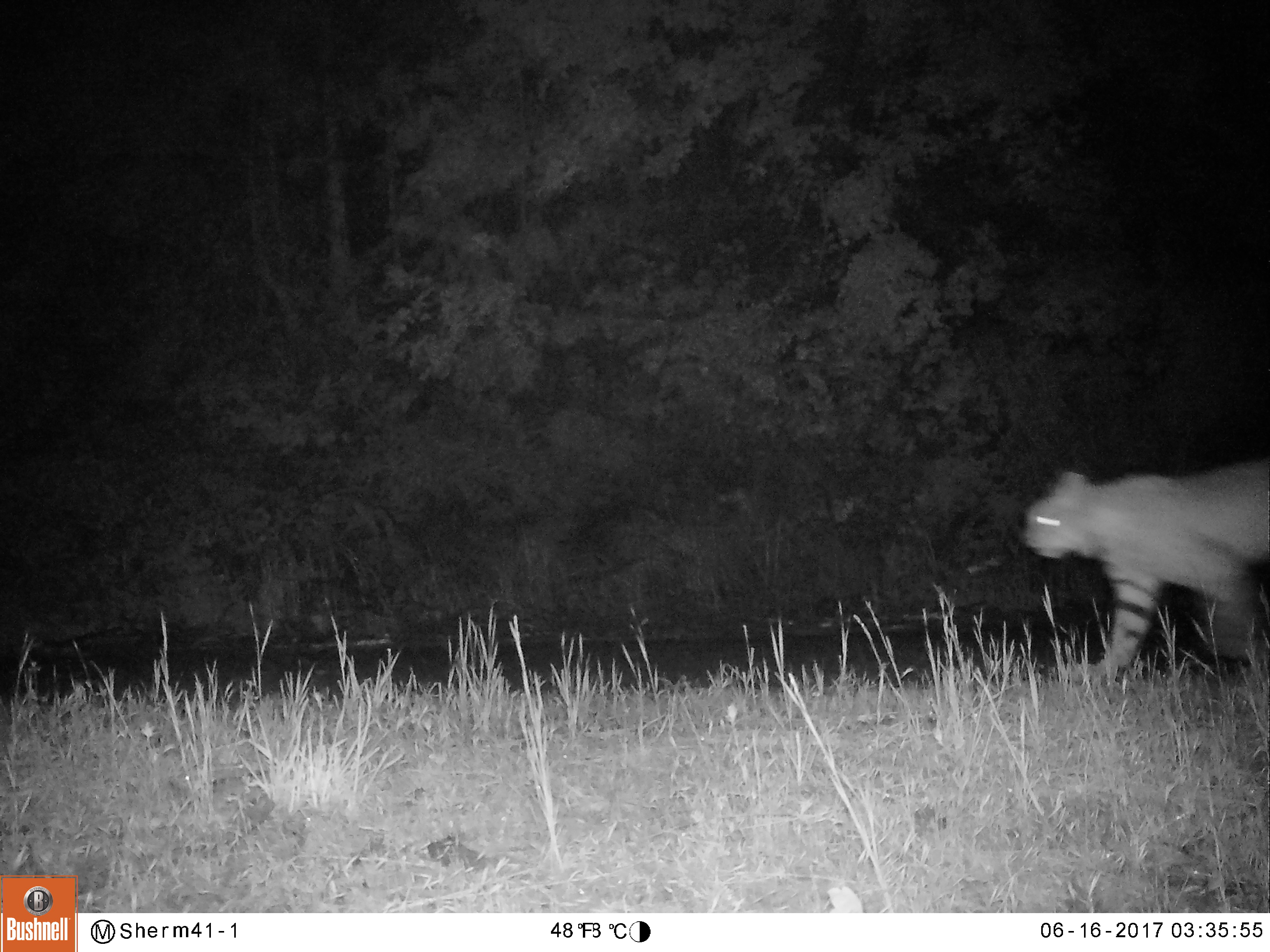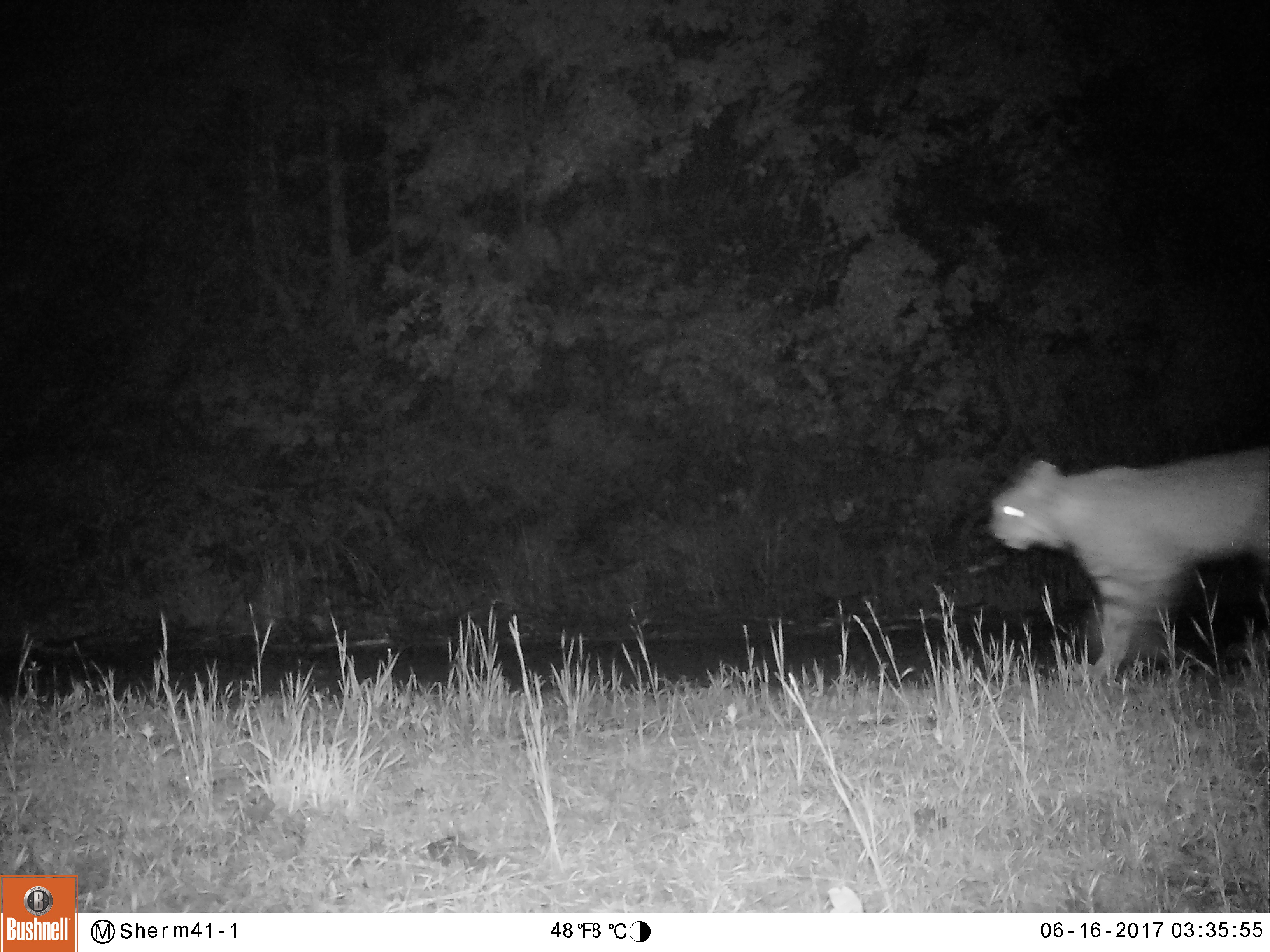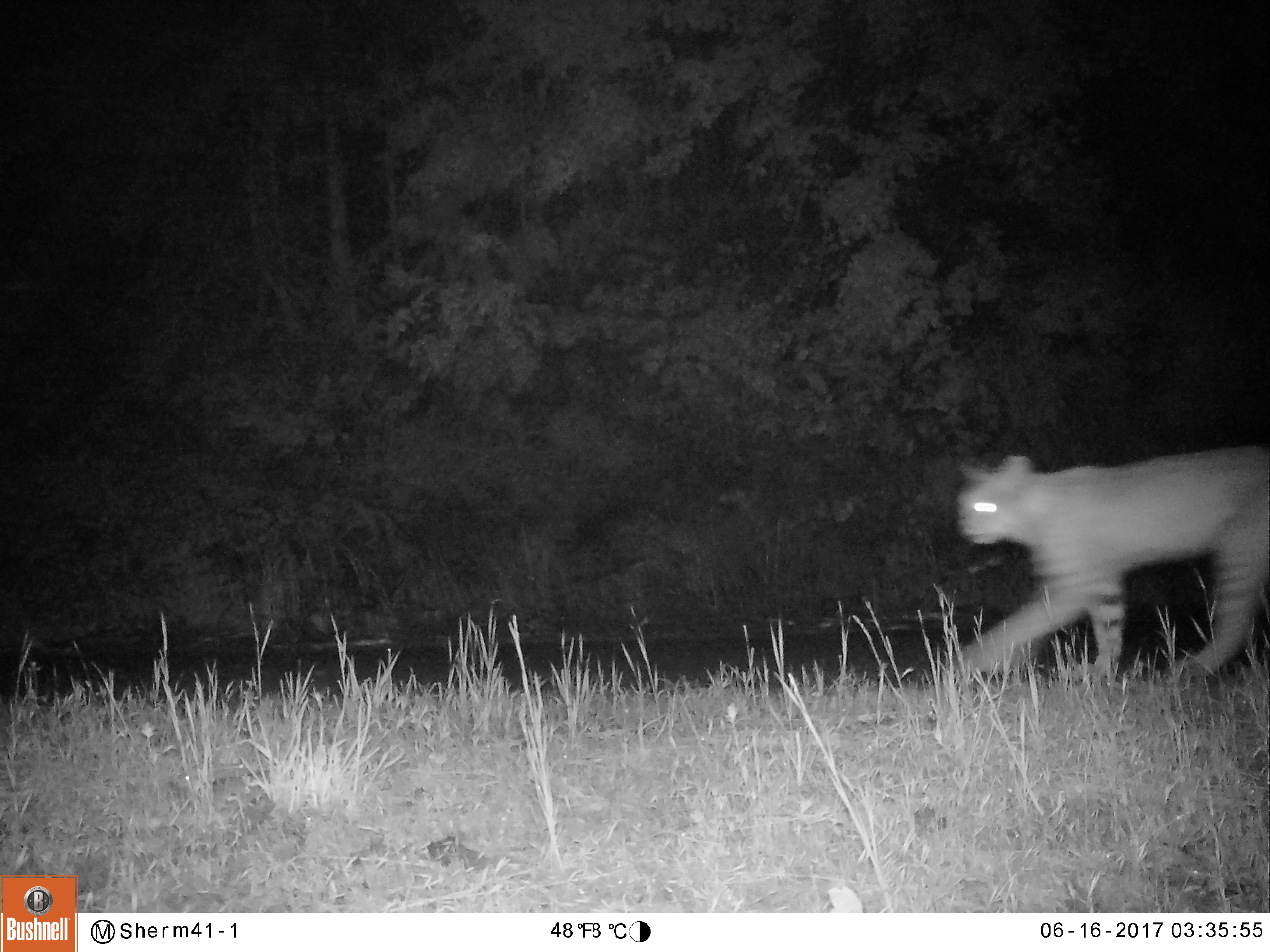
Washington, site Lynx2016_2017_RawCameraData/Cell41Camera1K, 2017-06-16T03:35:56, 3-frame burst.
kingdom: Animalia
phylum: Chordata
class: Mammalia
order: Carnivora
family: Felidae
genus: Lynx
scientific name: Lynx rufus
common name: bobcat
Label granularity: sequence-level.